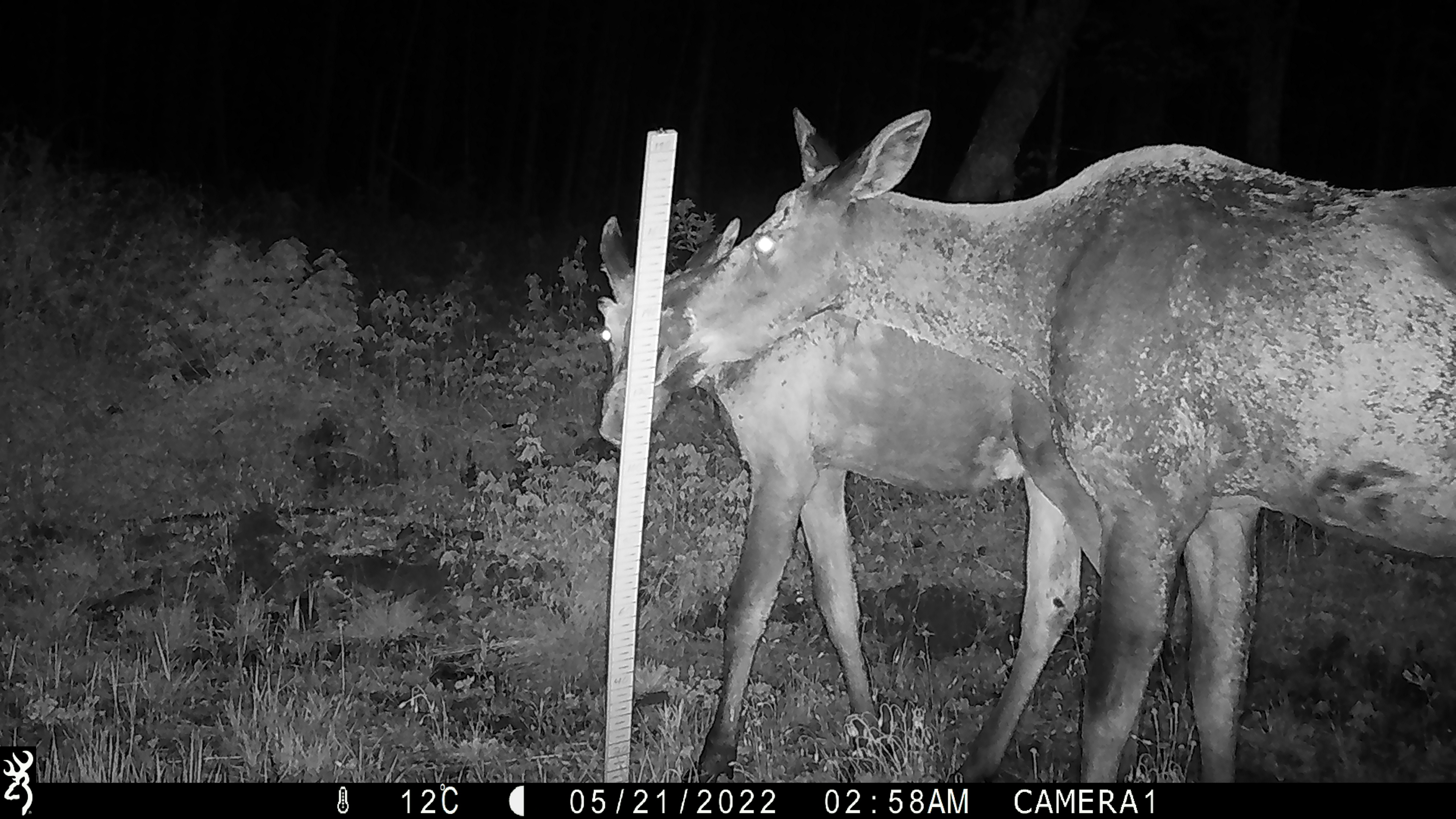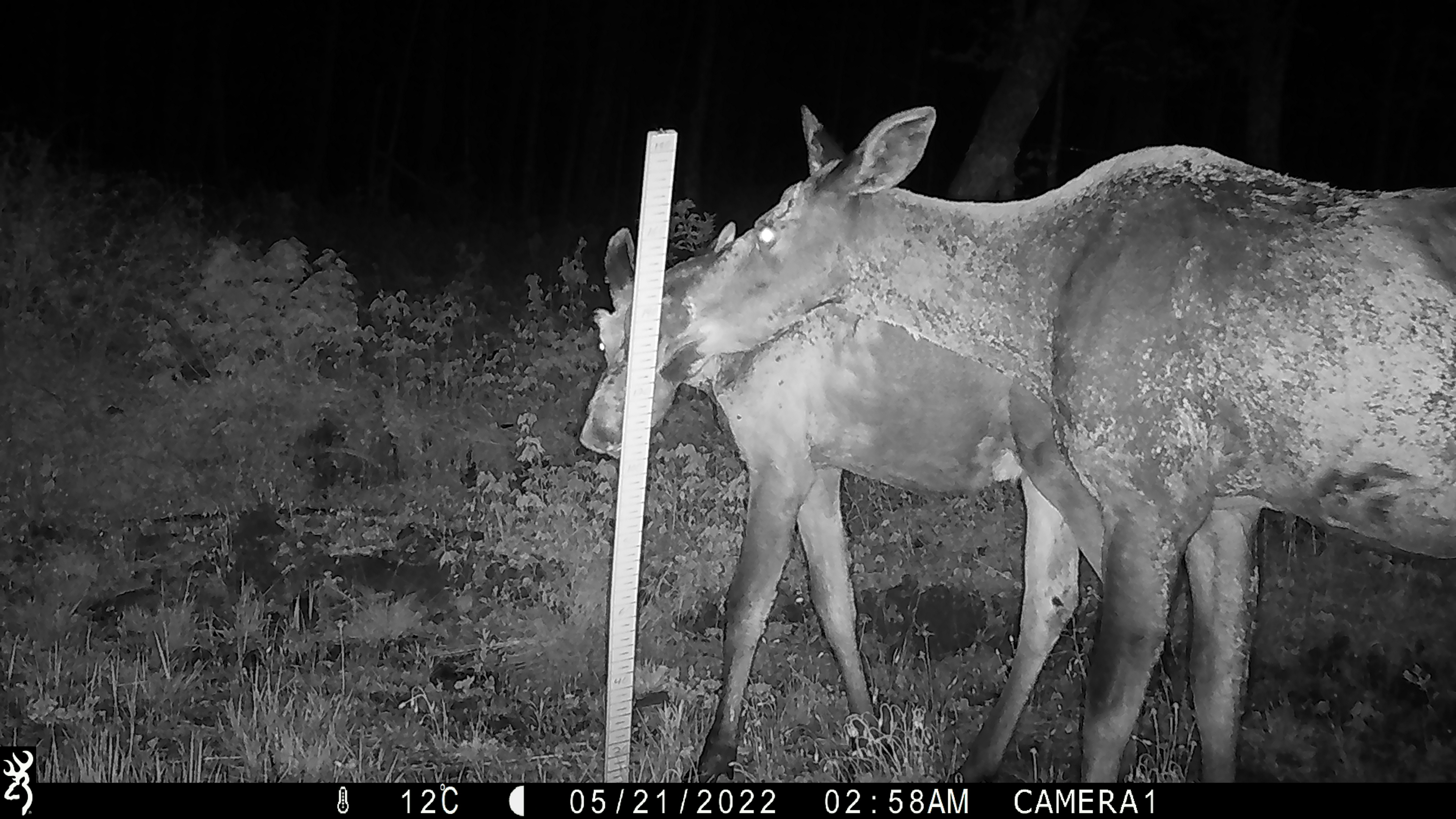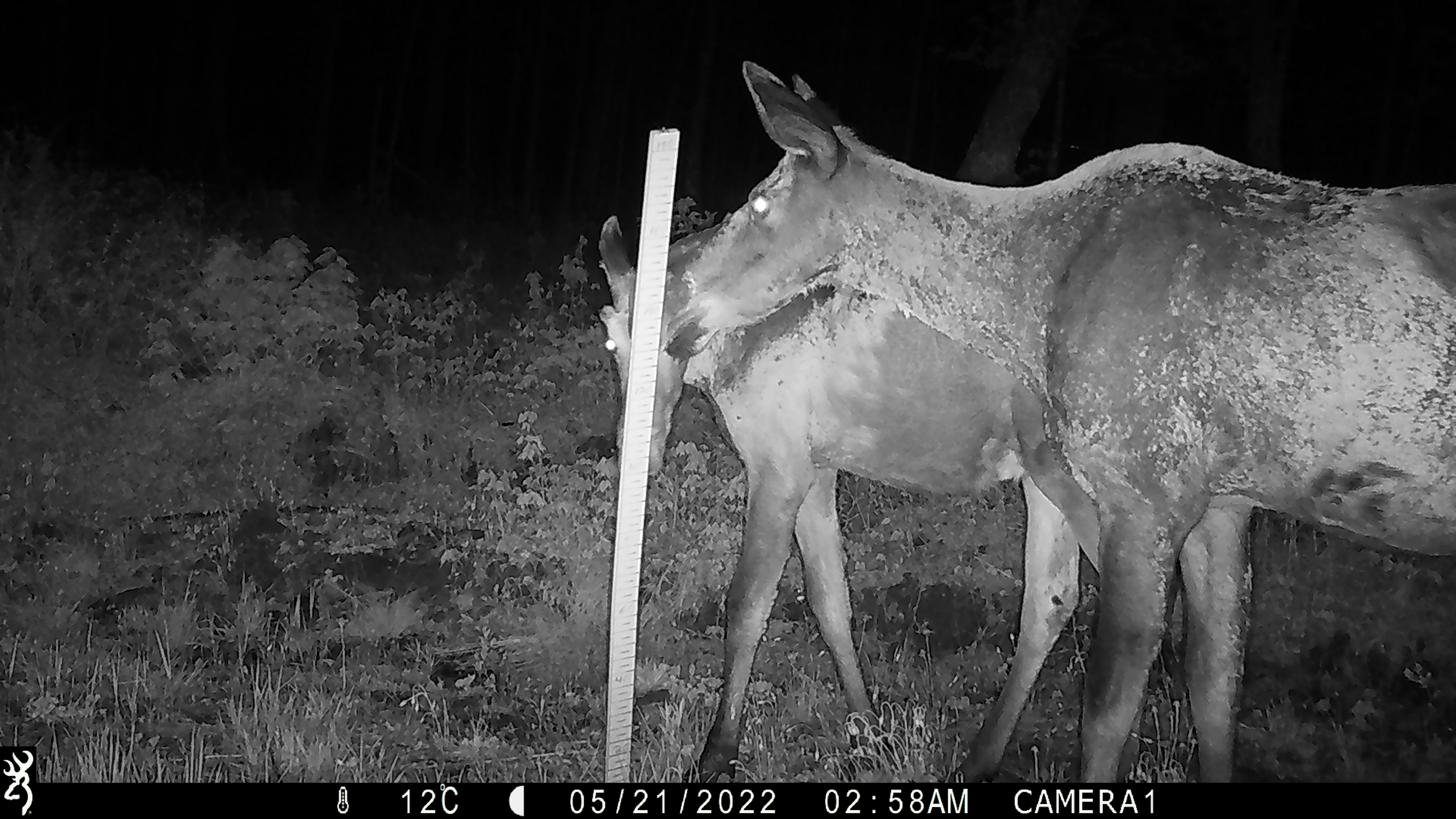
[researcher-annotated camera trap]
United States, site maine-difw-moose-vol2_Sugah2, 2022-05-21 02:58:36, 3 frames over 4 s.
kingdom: Animalia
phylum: Chordata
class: Mammalia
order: Artiodactyla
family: Cervidae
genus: Alces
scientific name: Alces alces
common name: moose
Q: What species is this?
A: Moose (Alces alces).